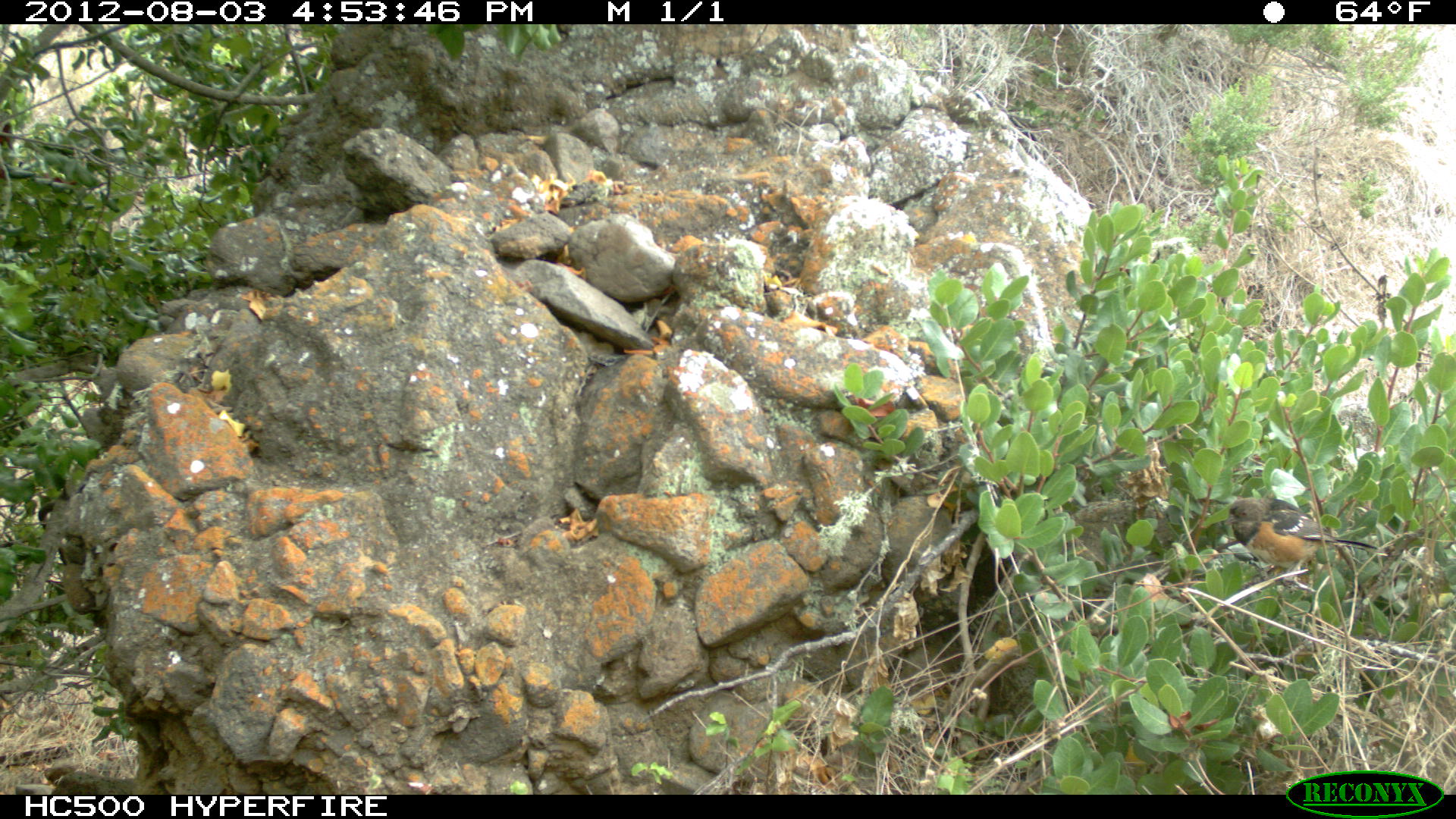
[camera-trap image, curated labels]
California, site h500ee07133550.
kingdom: Animalia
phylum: Chordata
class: Aves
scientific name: Aves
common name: bird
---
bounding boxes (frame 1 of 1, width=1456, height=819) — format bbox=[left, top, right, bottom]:
bird: bbox=[1223, 497, 1378, 586]